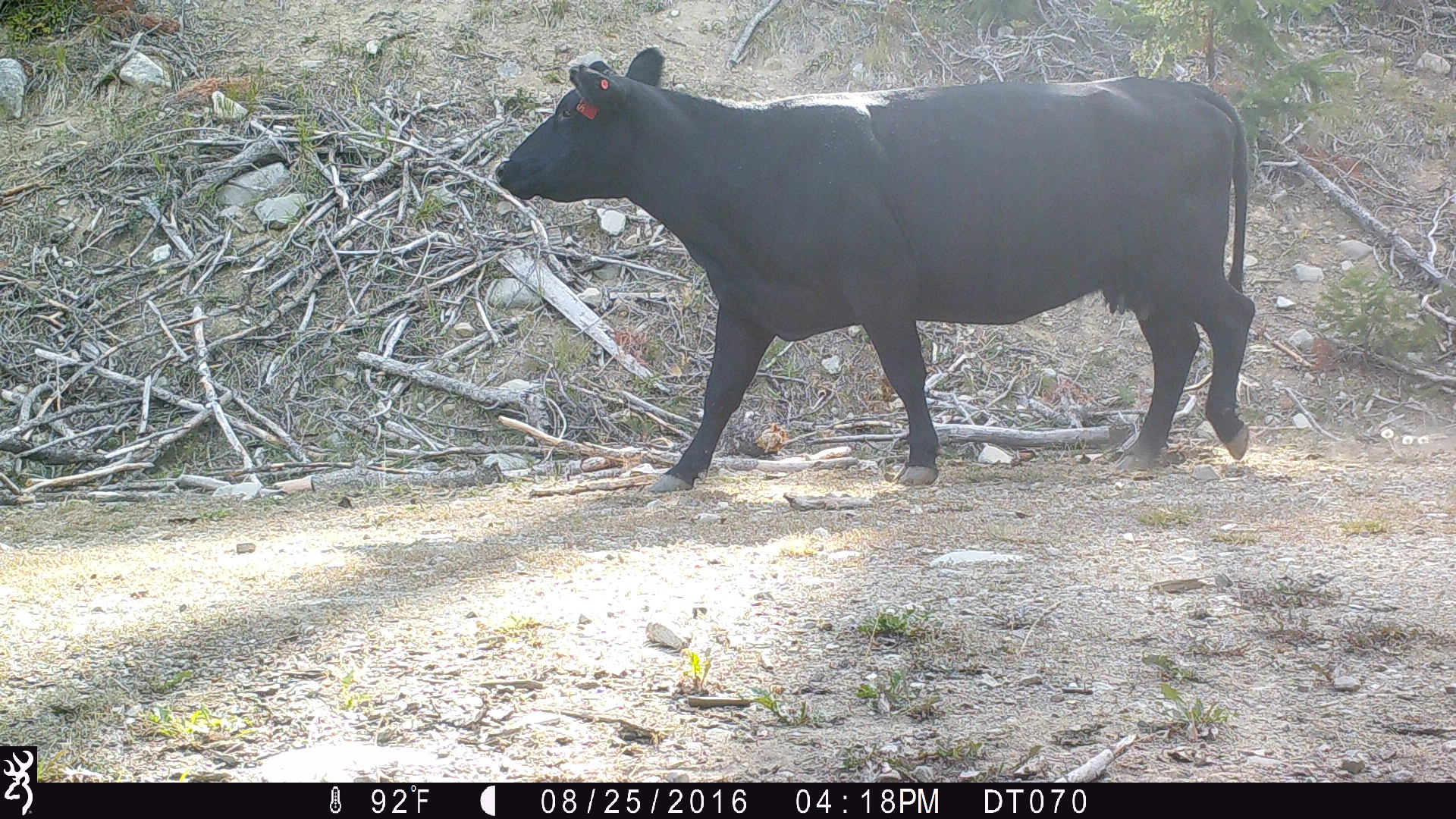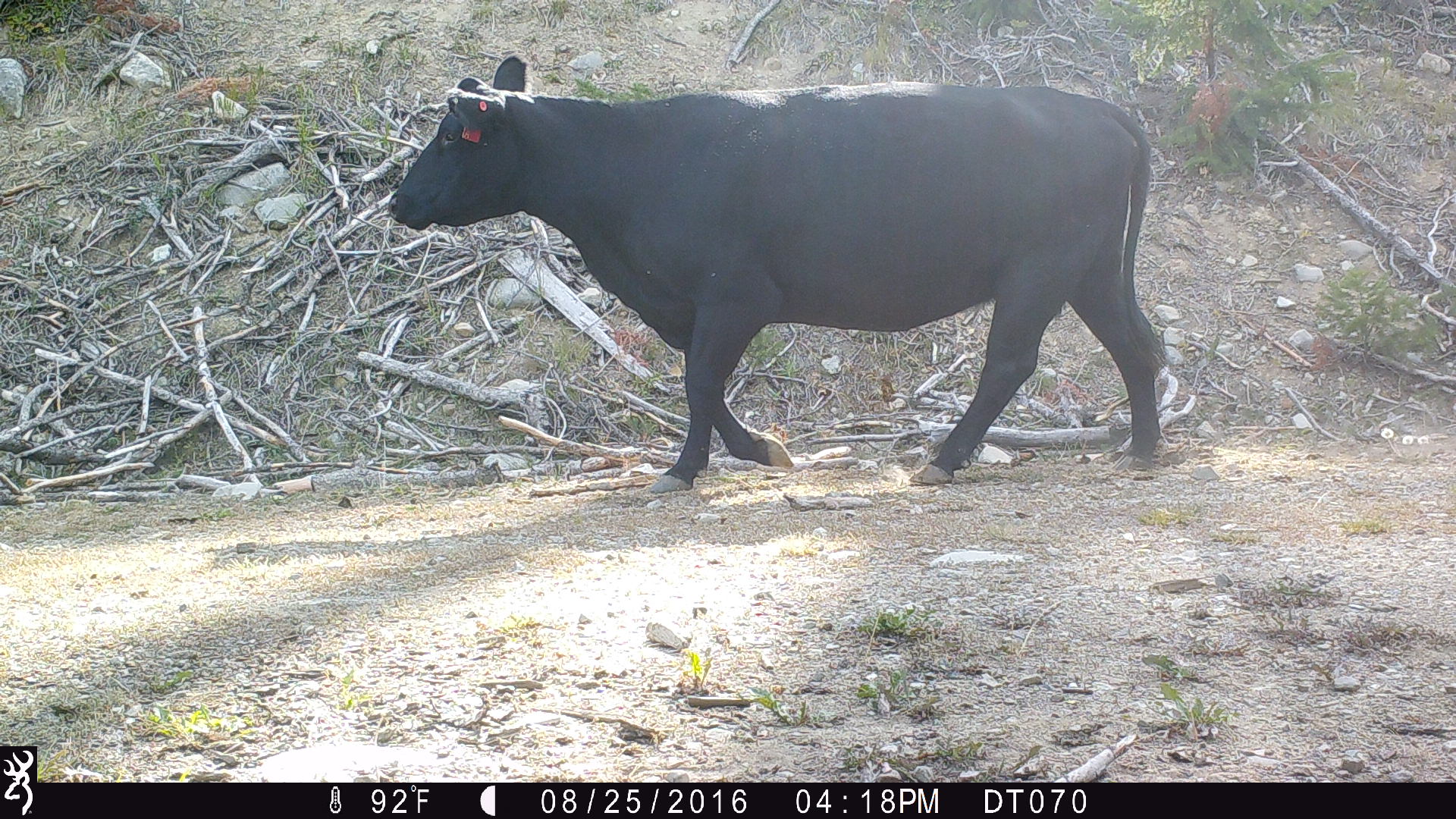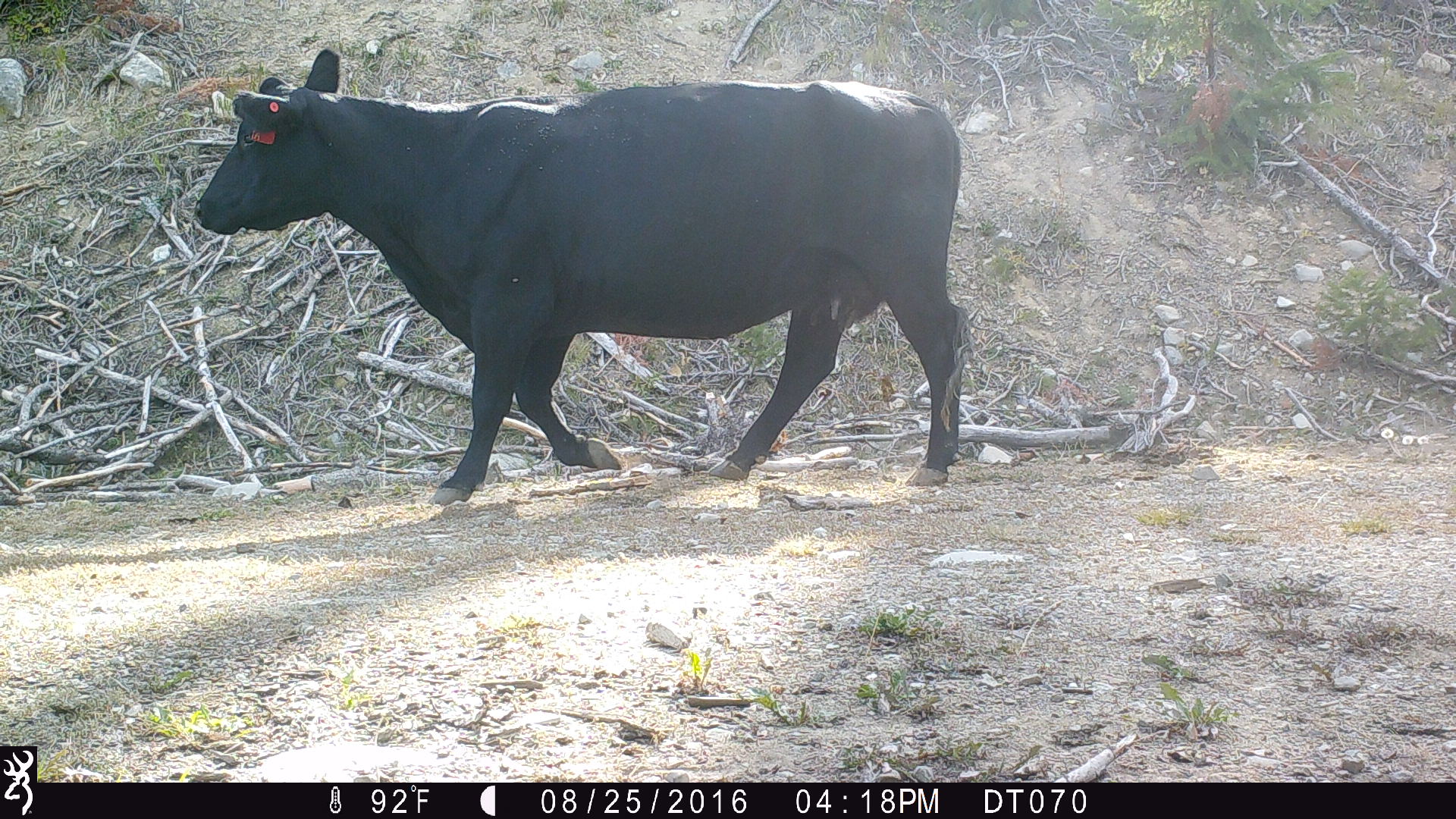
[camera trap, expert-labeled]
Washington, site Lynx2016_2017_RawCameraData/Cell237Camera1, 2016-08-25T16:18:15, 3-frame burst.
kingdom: Animalia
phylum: Chordata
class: Mammalia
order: Artiodactyla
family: Bovidae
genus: Bos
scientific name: Bos taurus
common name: domestic cattle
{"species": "domestic cattle (Bos taurus)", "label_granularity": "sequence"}